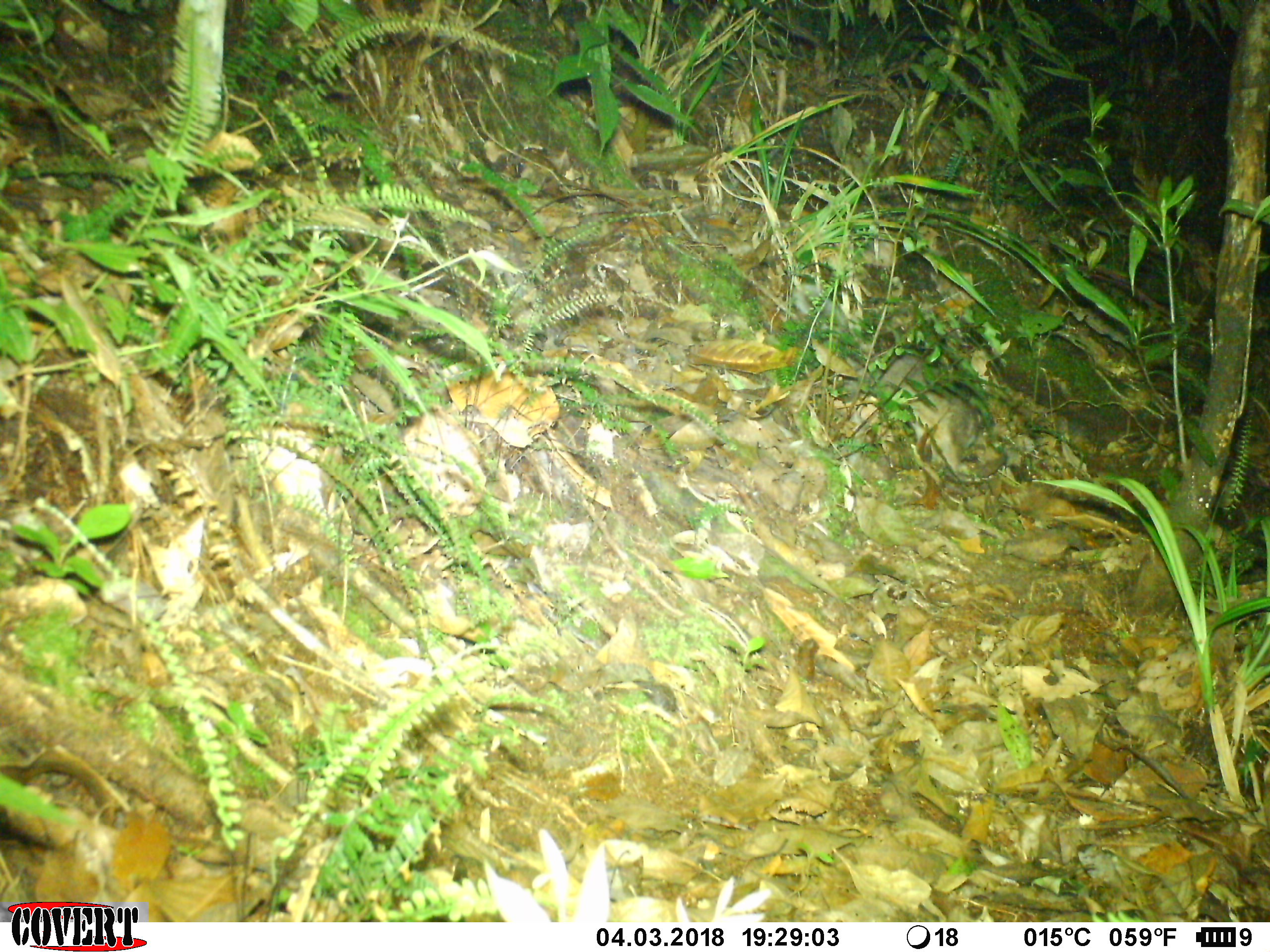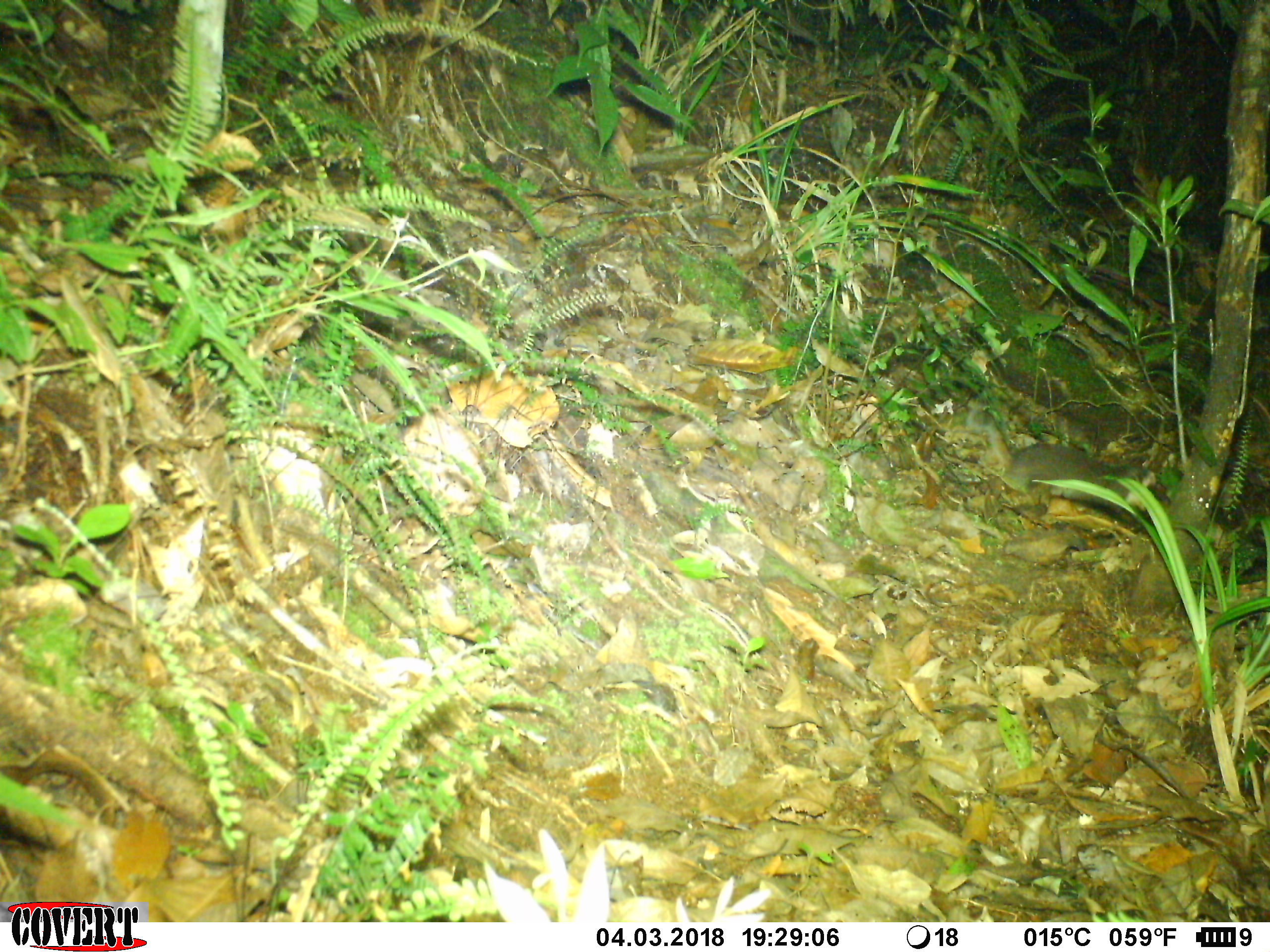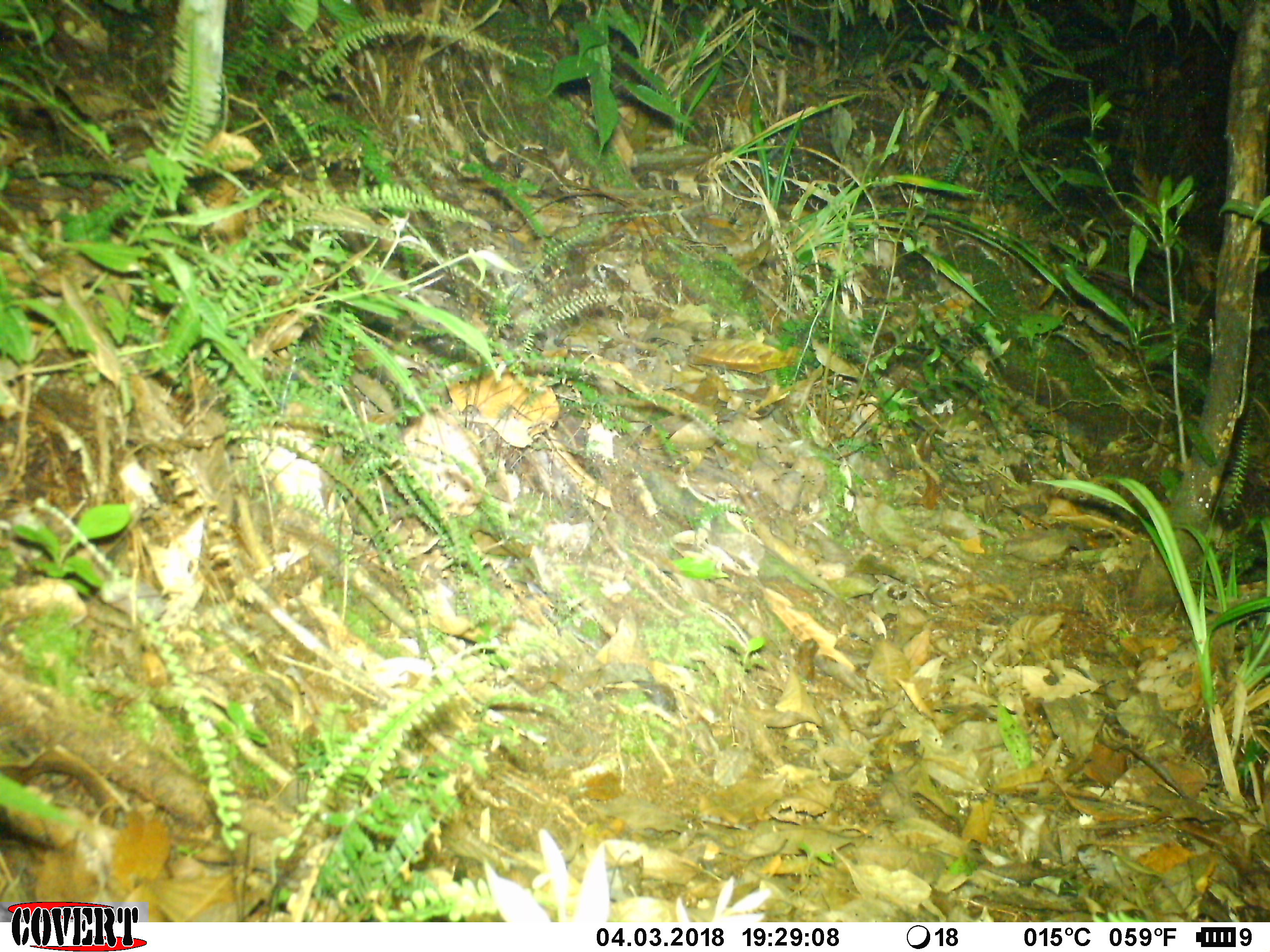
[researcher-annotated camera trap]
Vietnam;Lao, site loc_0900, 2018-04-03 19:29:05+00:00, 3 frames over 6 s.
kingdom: Animalia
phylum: Chordata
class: Mammalia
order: Carnivora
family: Mustelidae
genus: Melogale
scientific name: Melogale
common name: ferret badger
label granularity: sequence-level